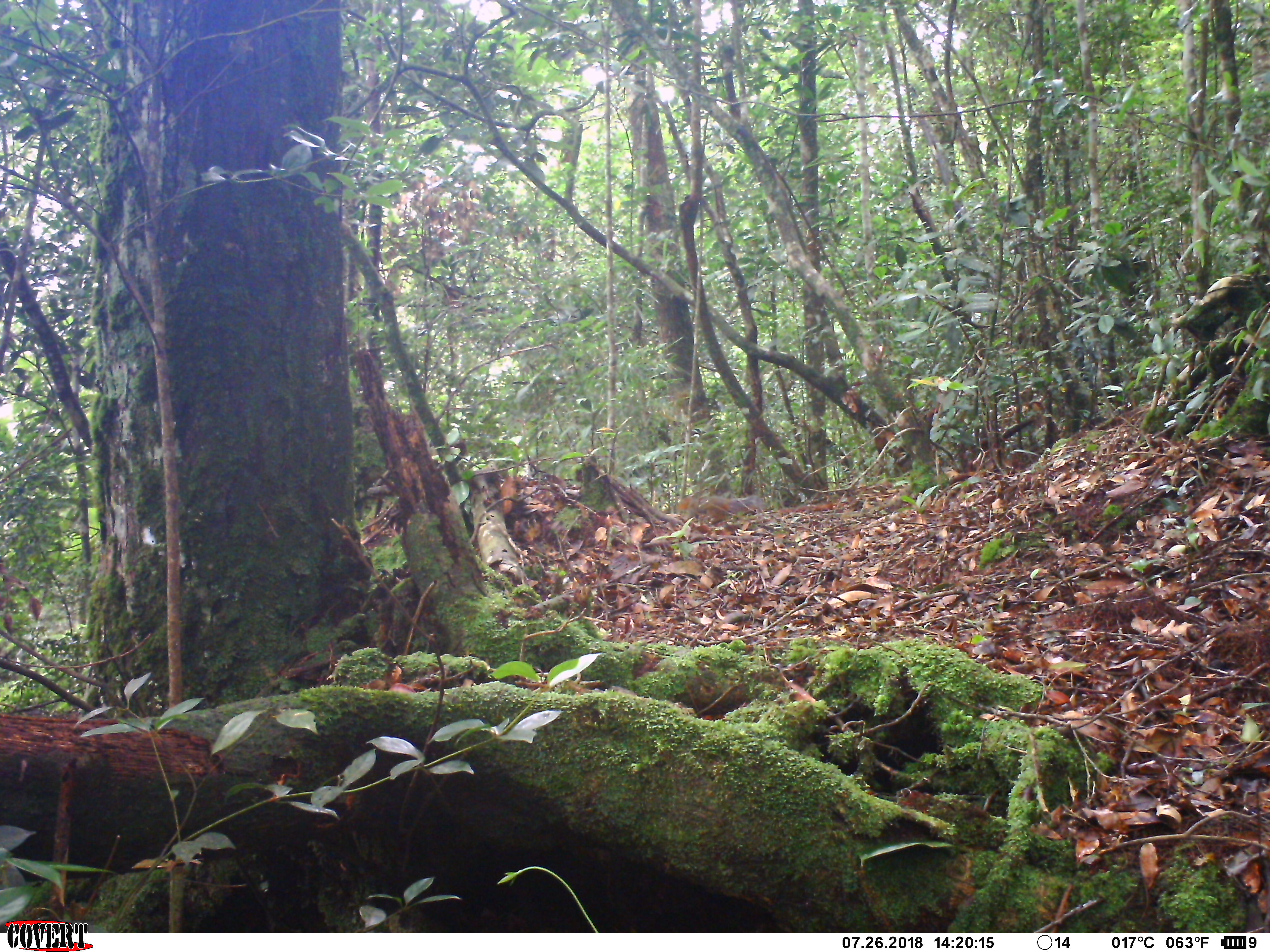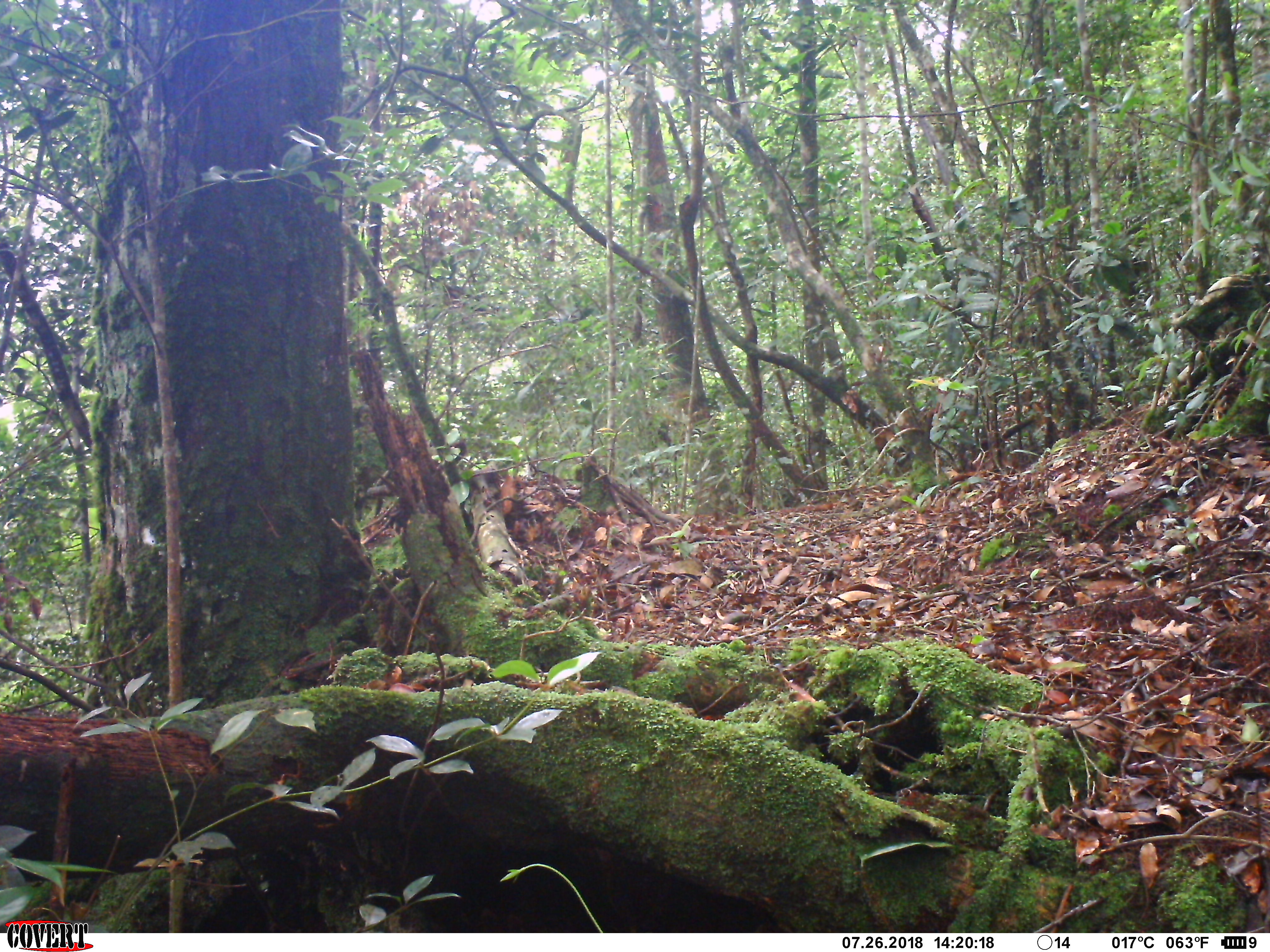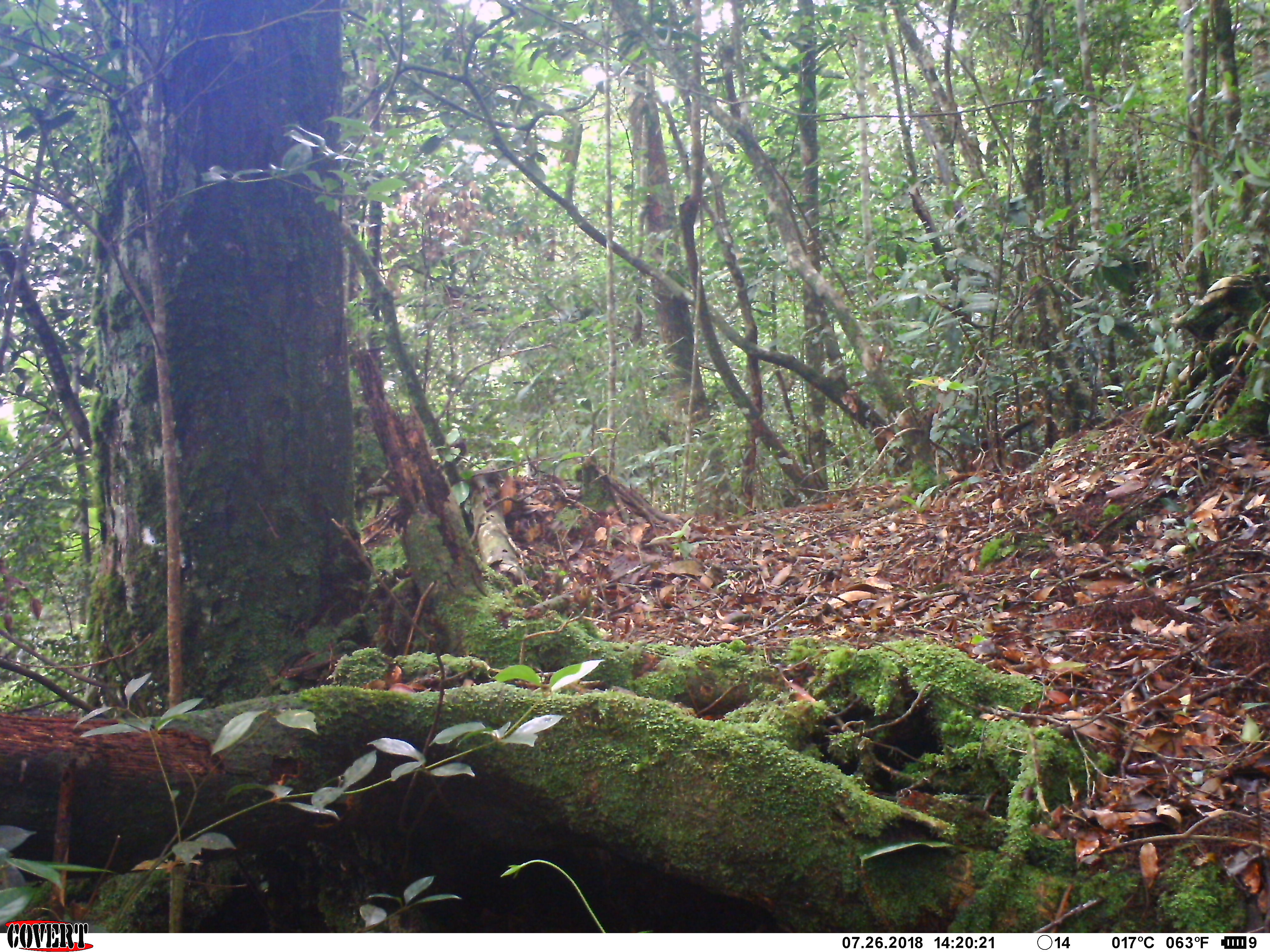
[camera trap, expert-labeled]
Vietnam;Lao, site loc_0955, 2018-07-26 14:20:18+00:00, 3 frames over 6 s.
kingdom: Animalia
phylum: Chordata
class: Mammalia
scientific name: Mammalia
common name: mammal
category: unidentified small mammal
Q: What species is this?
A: Unidentified small mammal (mammal) (Mammalia).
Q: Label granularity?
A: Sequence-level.